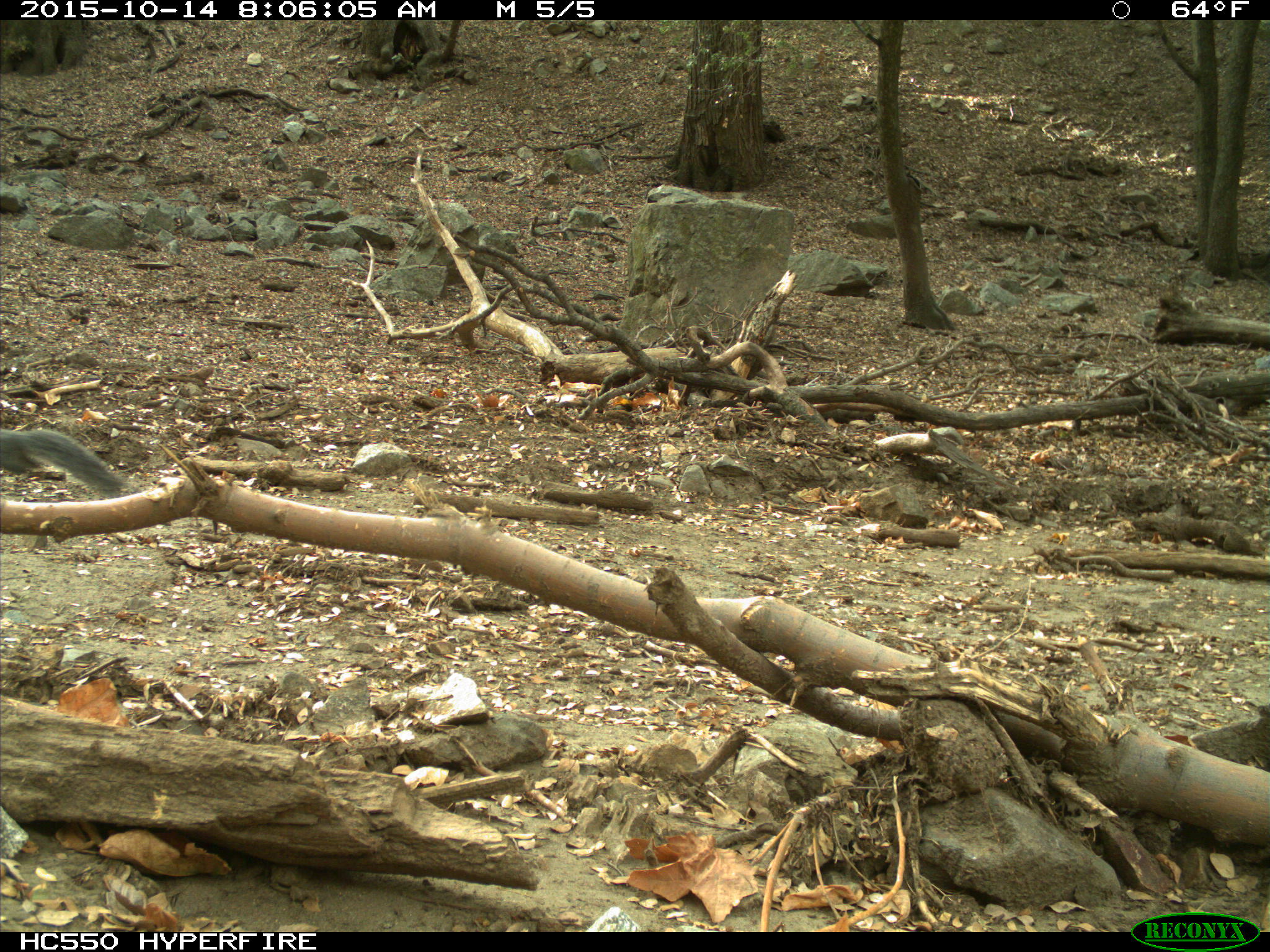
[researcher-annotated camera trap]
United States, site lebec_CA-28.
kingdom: Animalia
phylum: Chordata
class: Mammalia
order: Rodentia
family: Sciuridae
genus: Sciurus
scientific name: Sciurus carolinensis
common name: eastern gray squirrel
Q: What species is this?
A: Sciurus carolinensis (eastern gray squirrel).